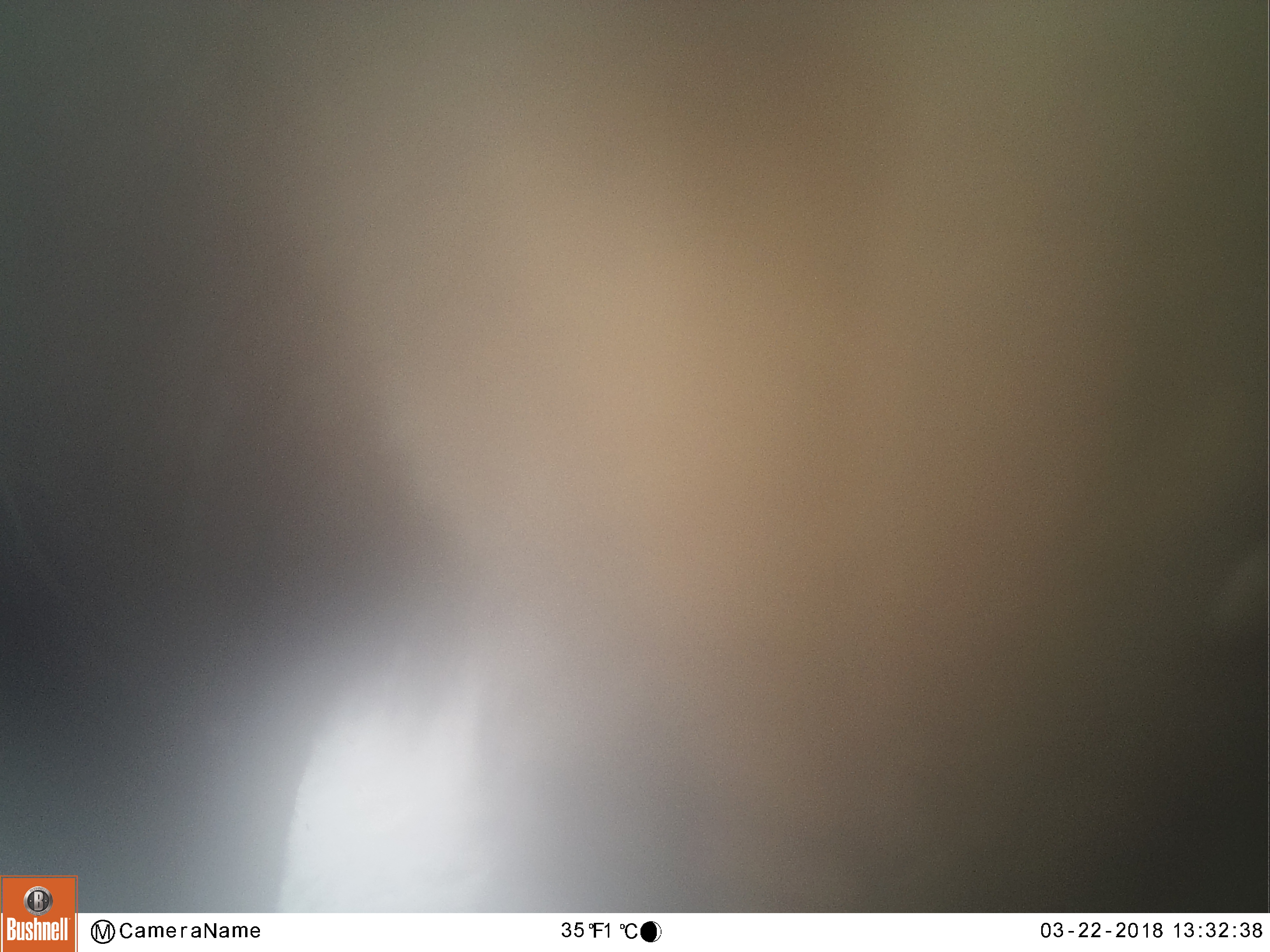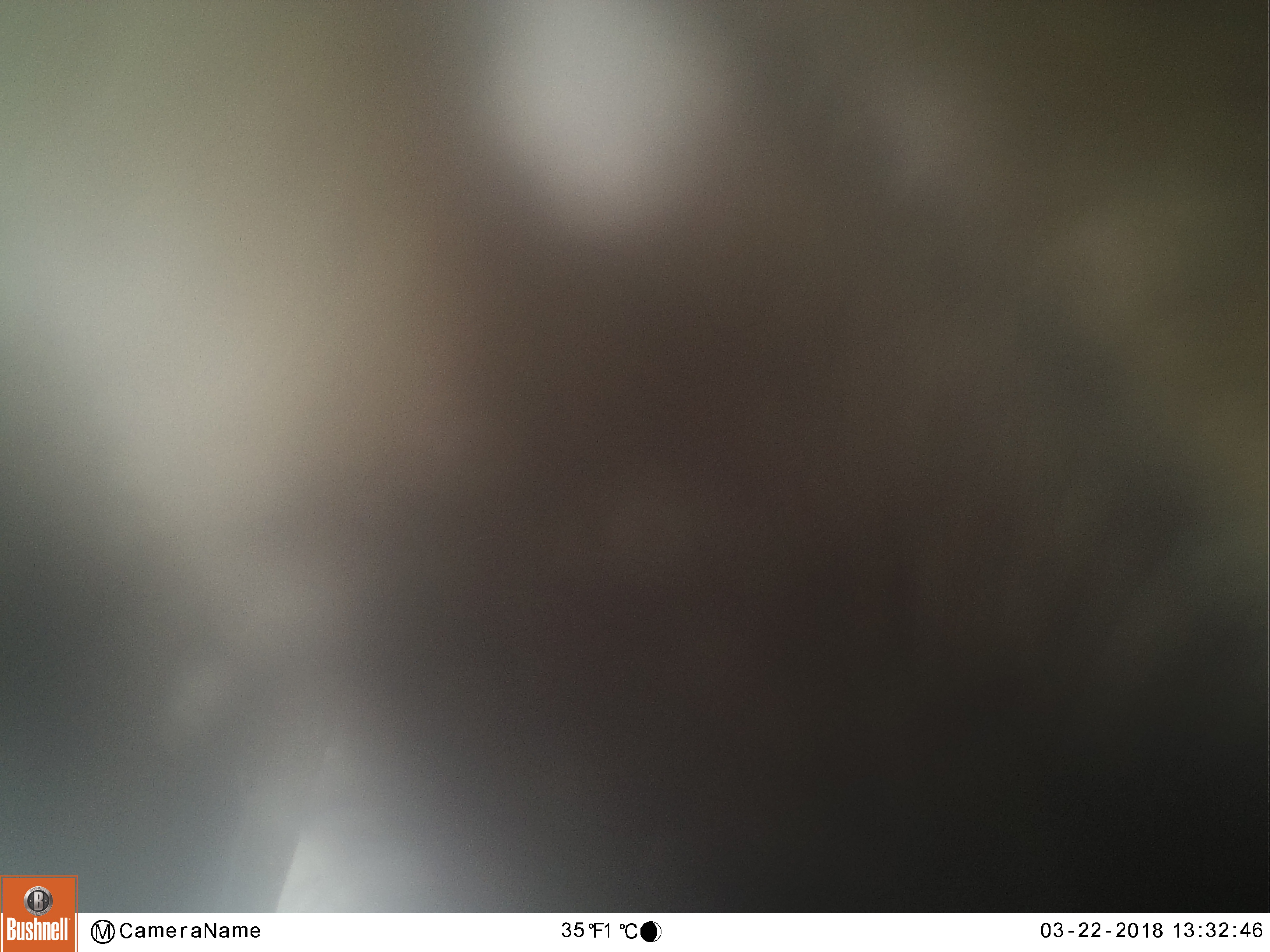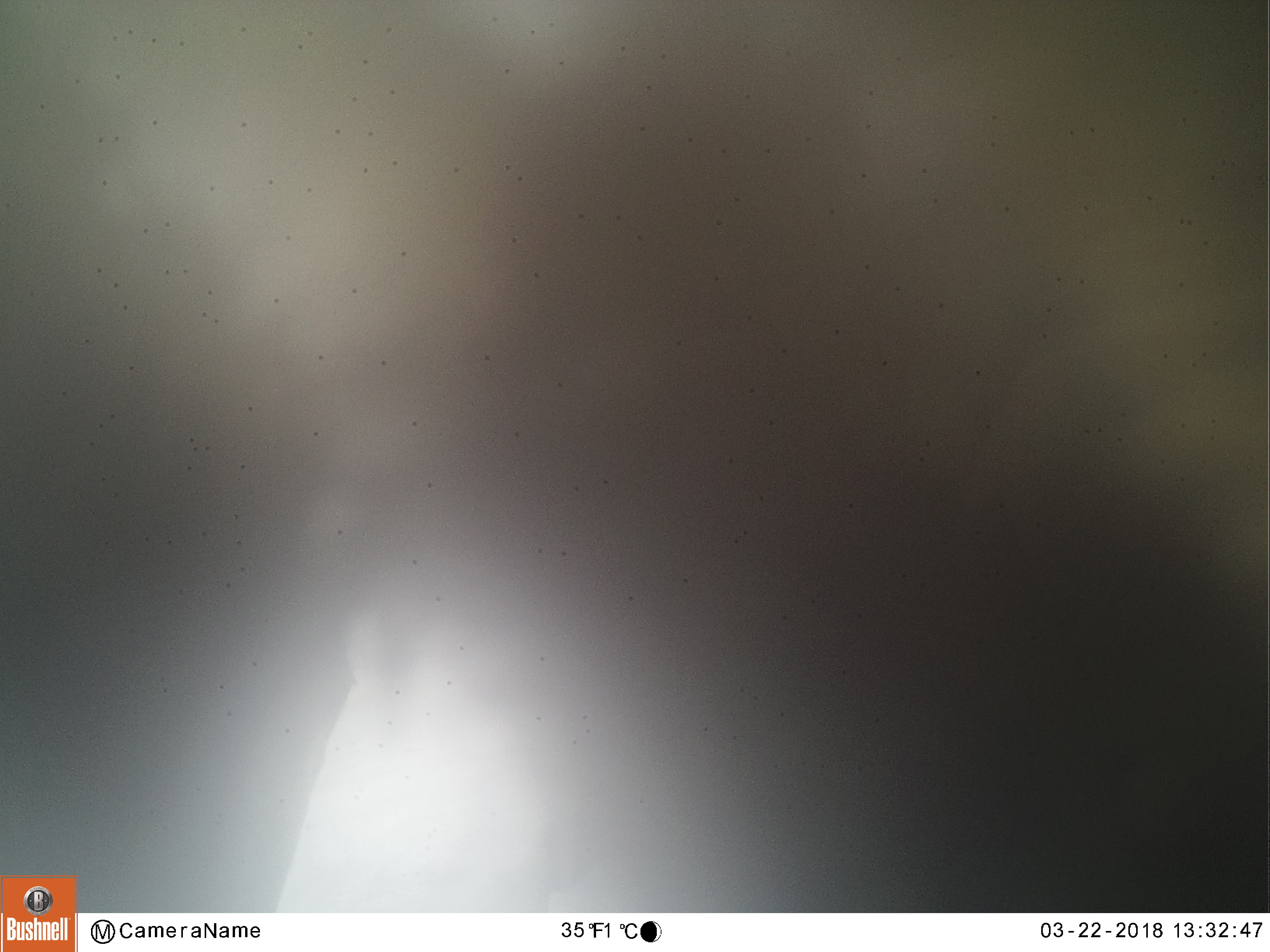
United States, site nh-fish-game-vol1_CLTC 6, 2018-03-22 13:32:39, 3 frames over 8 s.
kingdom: Animalia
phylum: Chordata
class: Mammalia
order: Artiodactyla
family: Cervidae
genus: Alces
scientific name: Alces alces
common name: moose